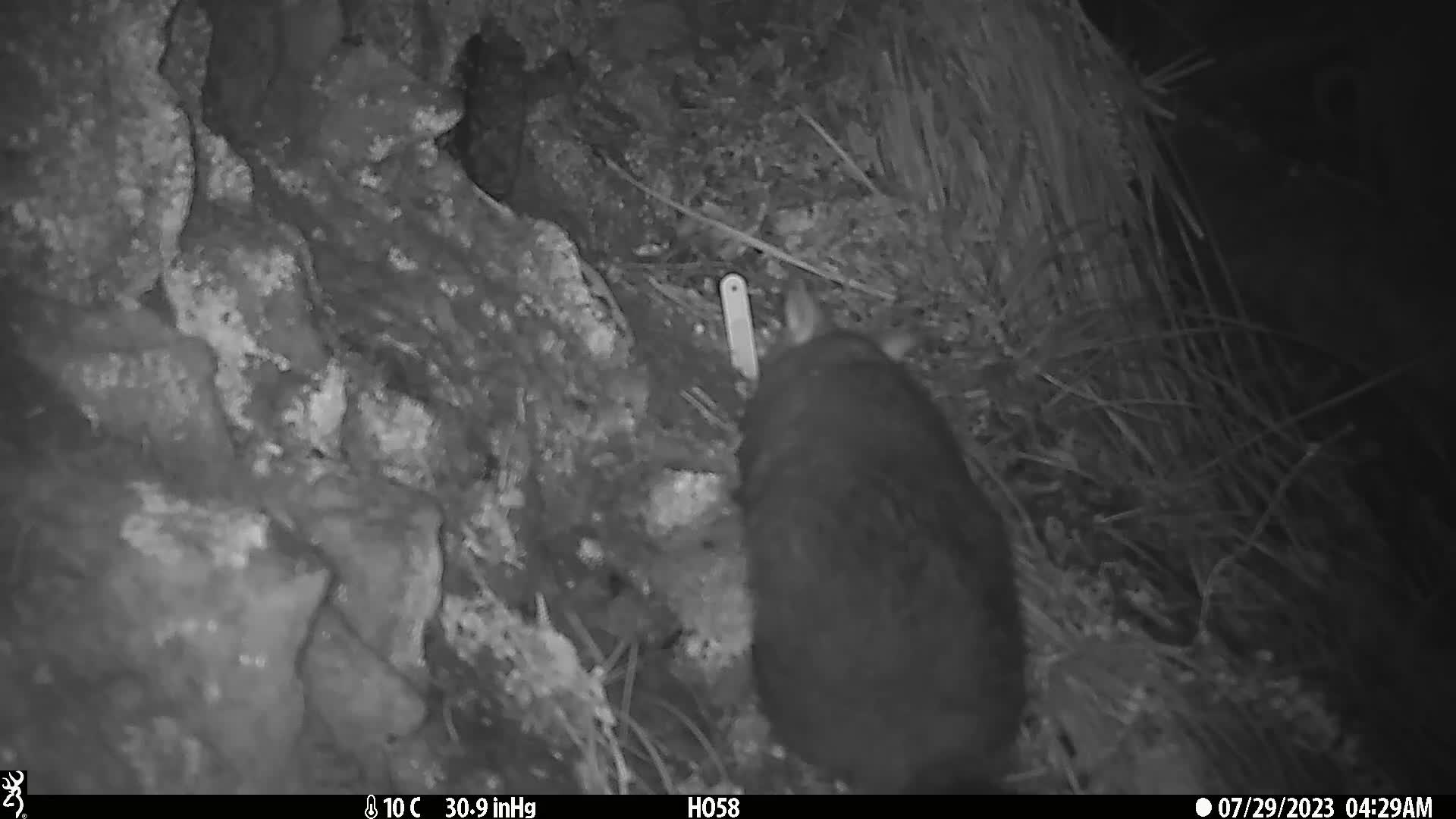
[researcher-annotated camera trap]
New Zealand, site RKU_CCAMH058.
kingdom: Animalia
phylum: Chordata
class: Mammalia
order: Diprotodontia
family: Phalangeridae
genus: Trichosurus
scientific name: Trichosurus vulpecula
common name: common brushtail possum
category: possum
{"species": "possum (common brushtail possum) (Trichosurus vulpecula)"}